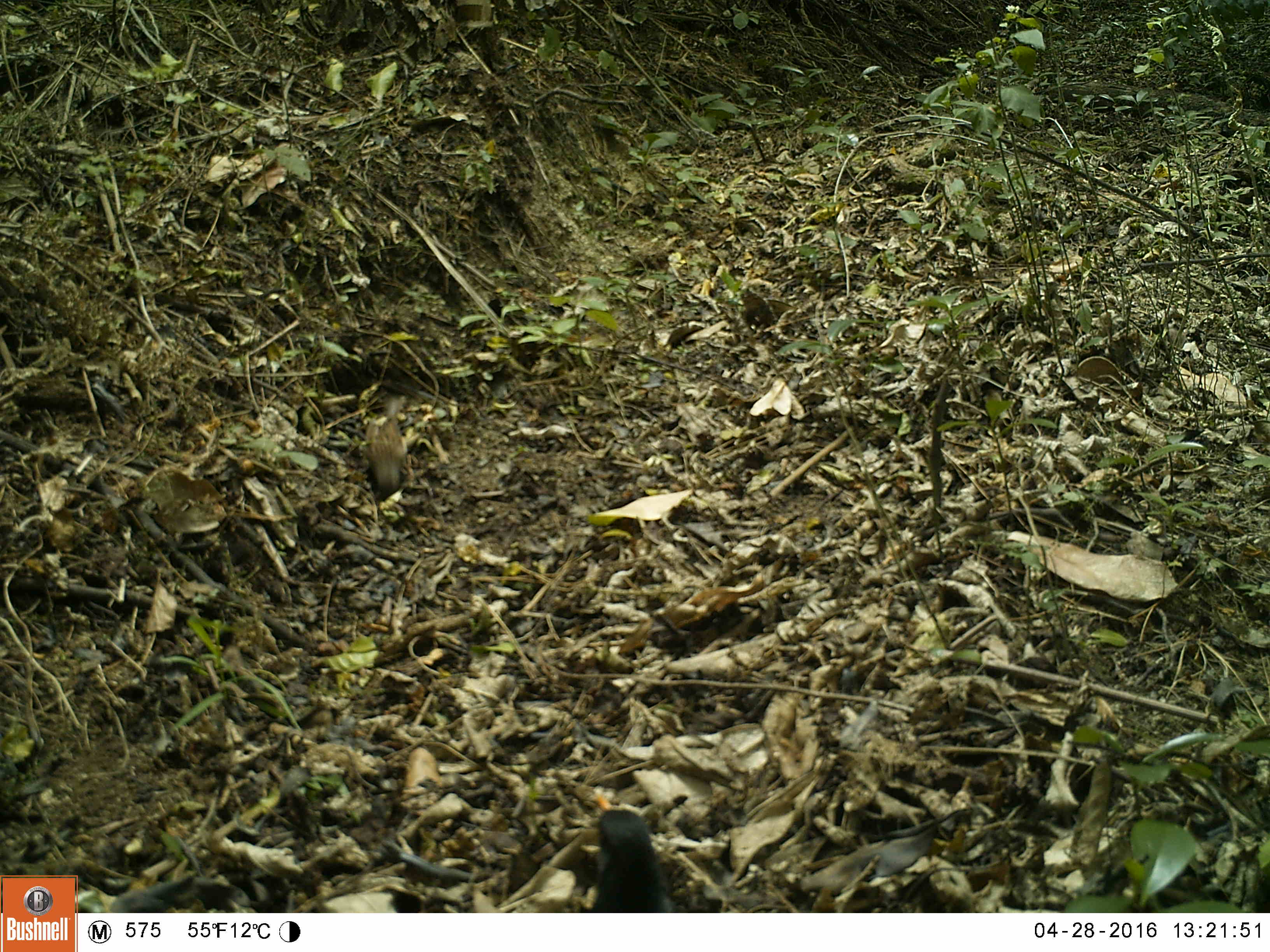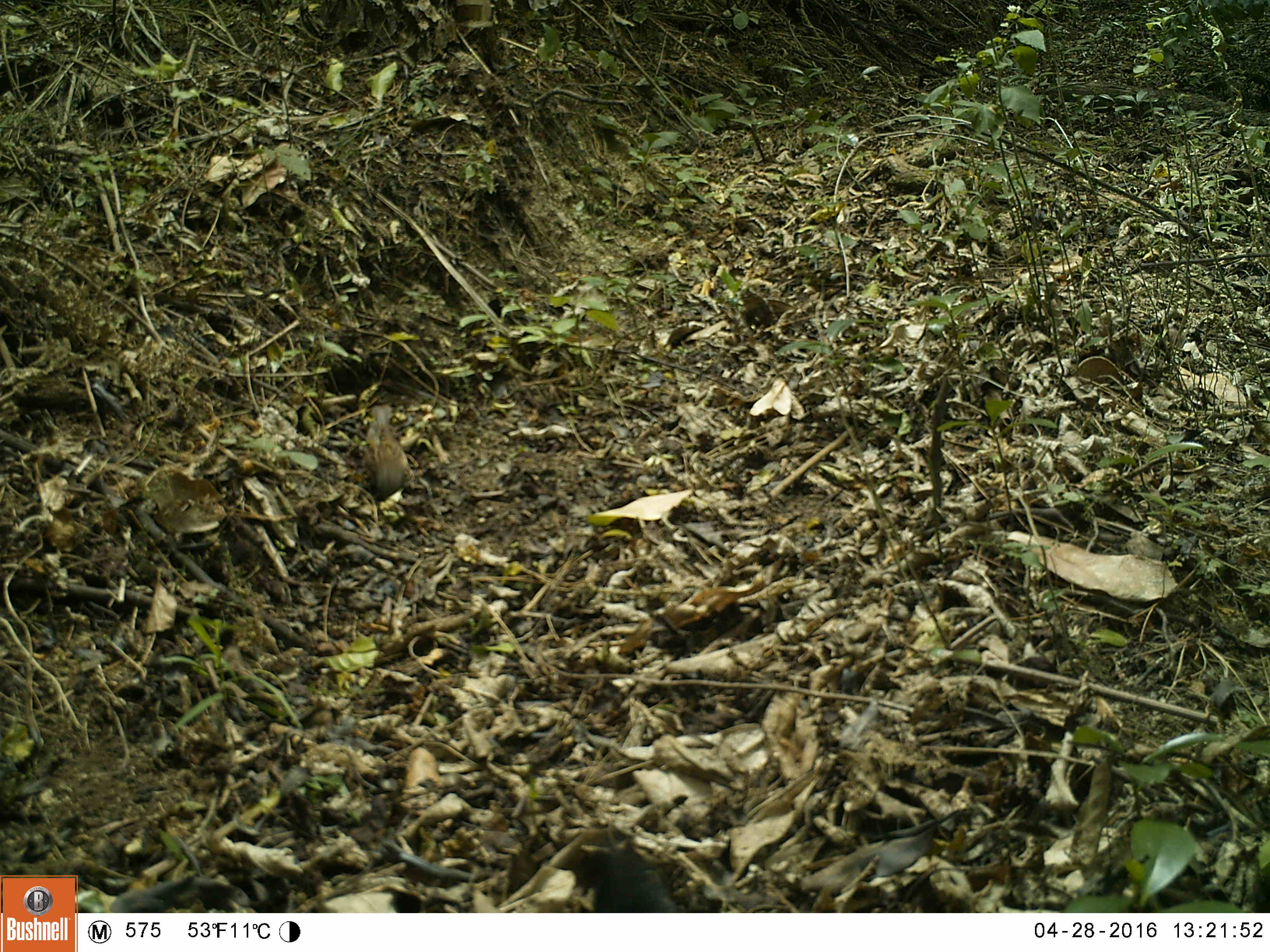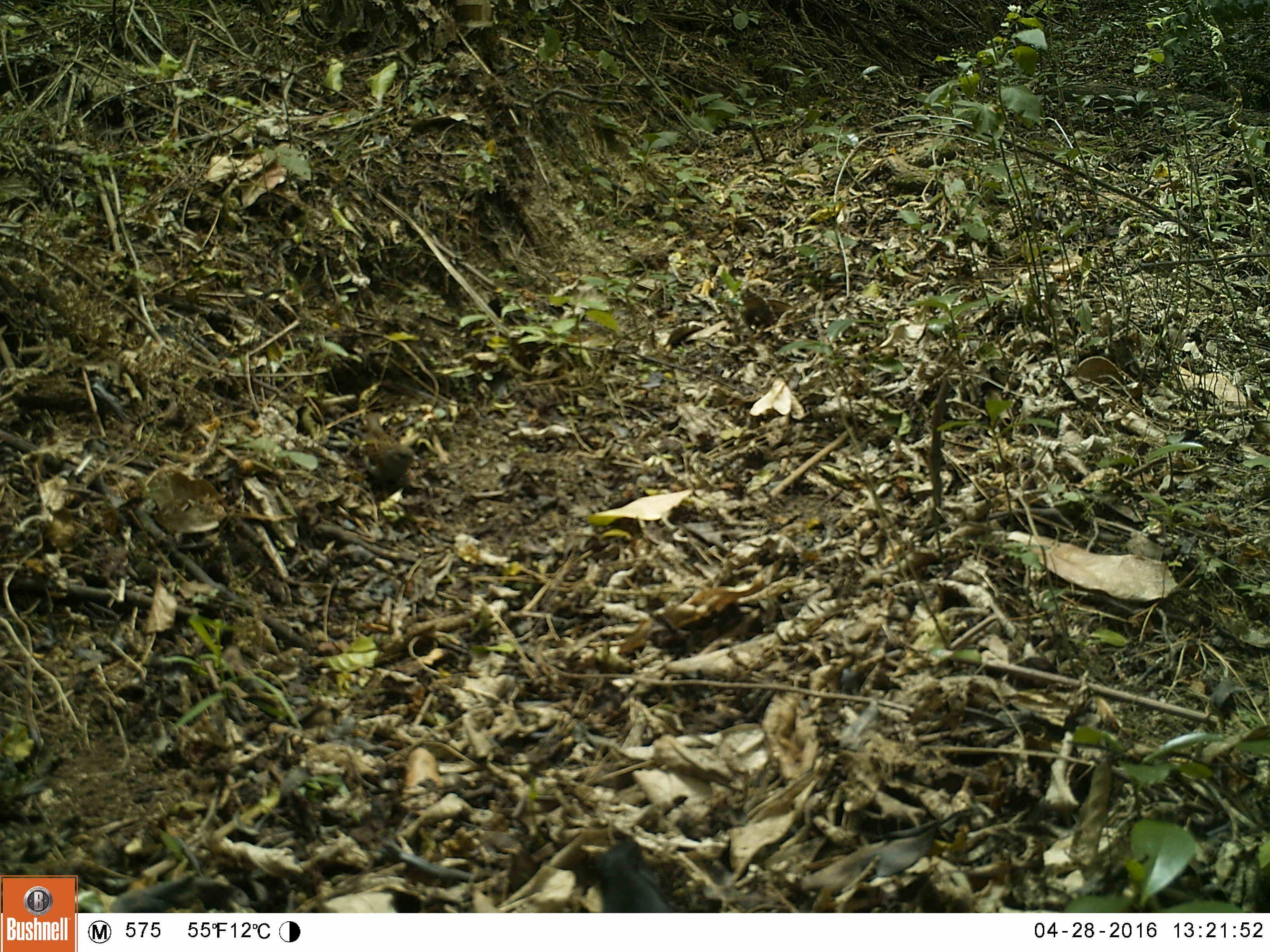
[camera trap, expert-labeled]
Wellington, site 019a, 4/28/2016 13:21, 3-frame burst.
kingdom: Animalia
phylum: Chordata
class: Aves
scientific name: Aves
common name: bird